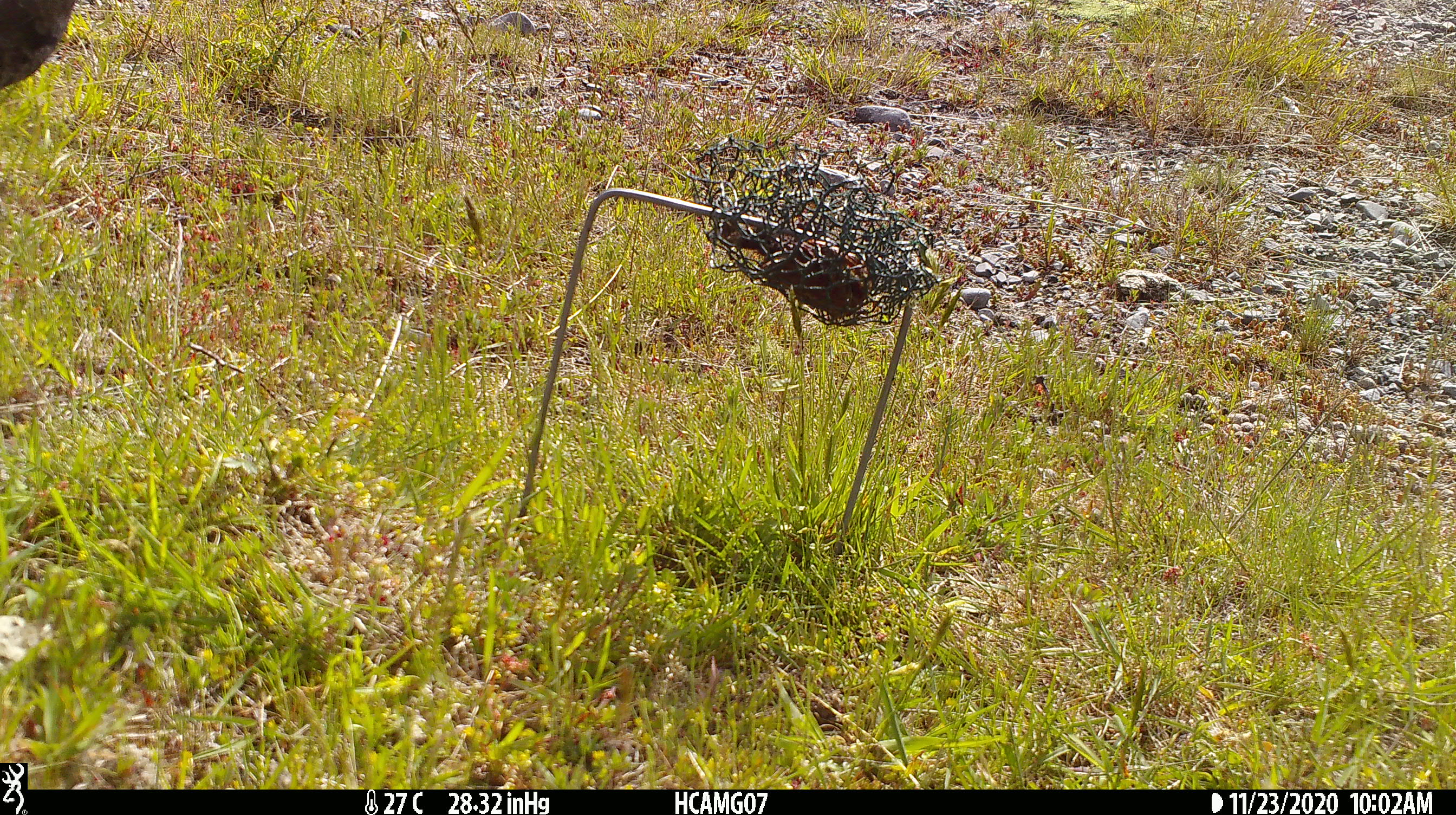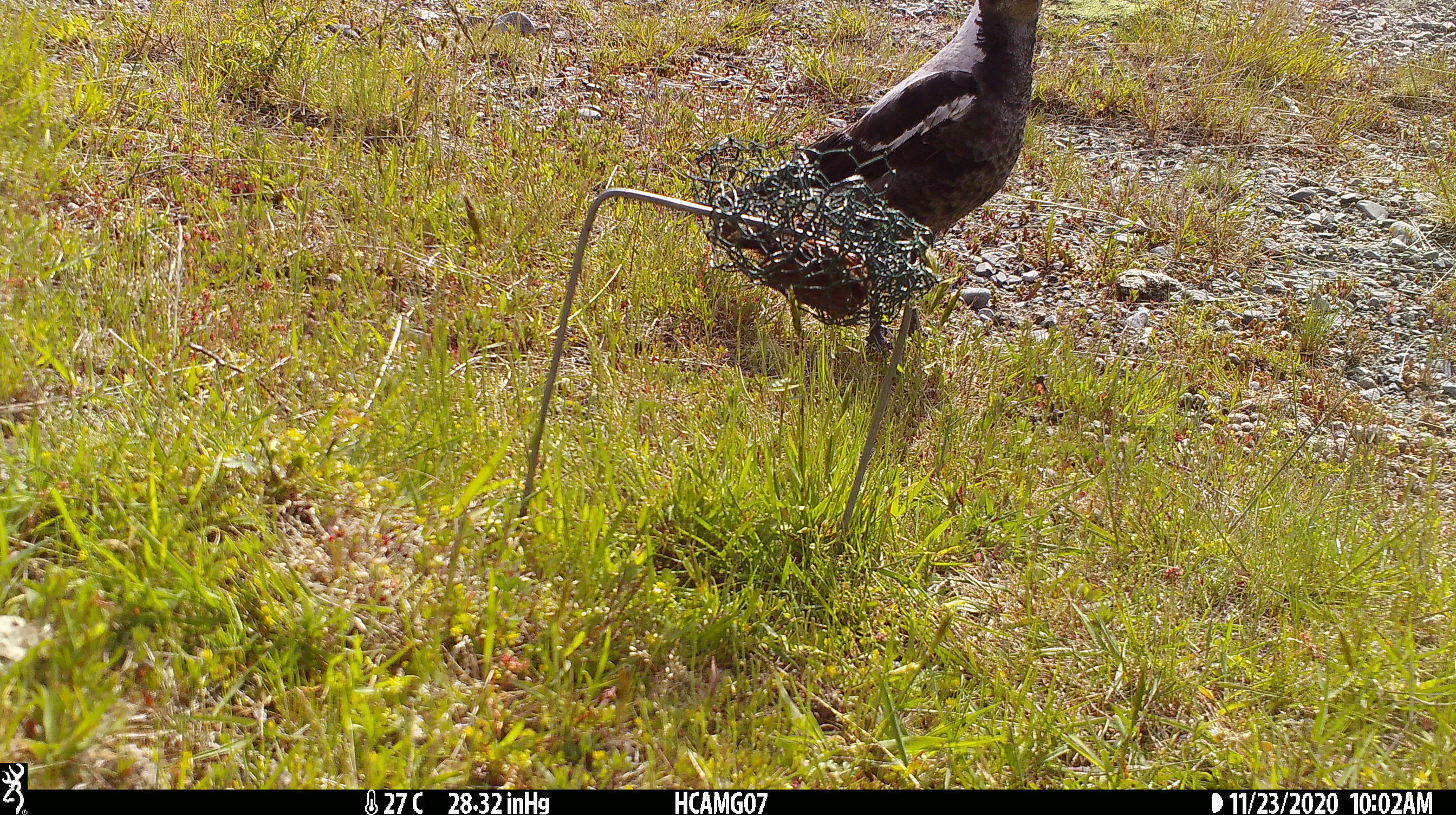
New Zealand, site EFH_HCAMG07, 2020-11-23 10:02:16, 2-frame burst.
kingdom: Animalia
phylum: Chordata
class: Aves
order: Passeriformes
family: Artamidae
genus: Gymnorhina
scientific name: Gymnorhina tibicen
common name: australian magpie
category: magpie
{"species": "magpie (australian magpie) (Gymnorhina tibicen)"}